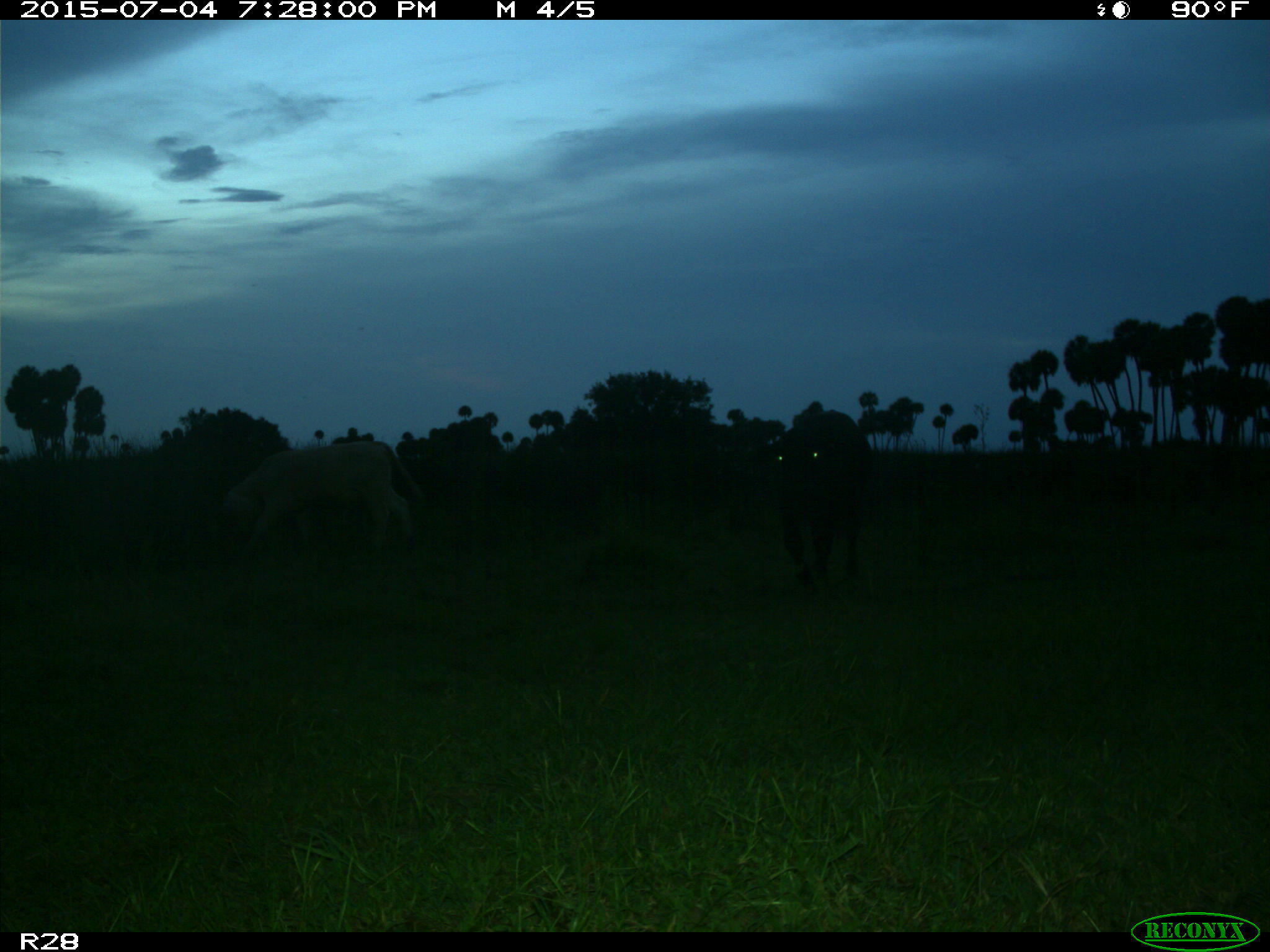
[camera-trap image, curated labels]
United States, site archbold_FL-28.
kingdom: Animalia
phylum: Chordata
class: Mammalia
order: Artiodactyla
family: Bovidae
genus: Bos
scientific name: Bos taurus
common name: domestic cow